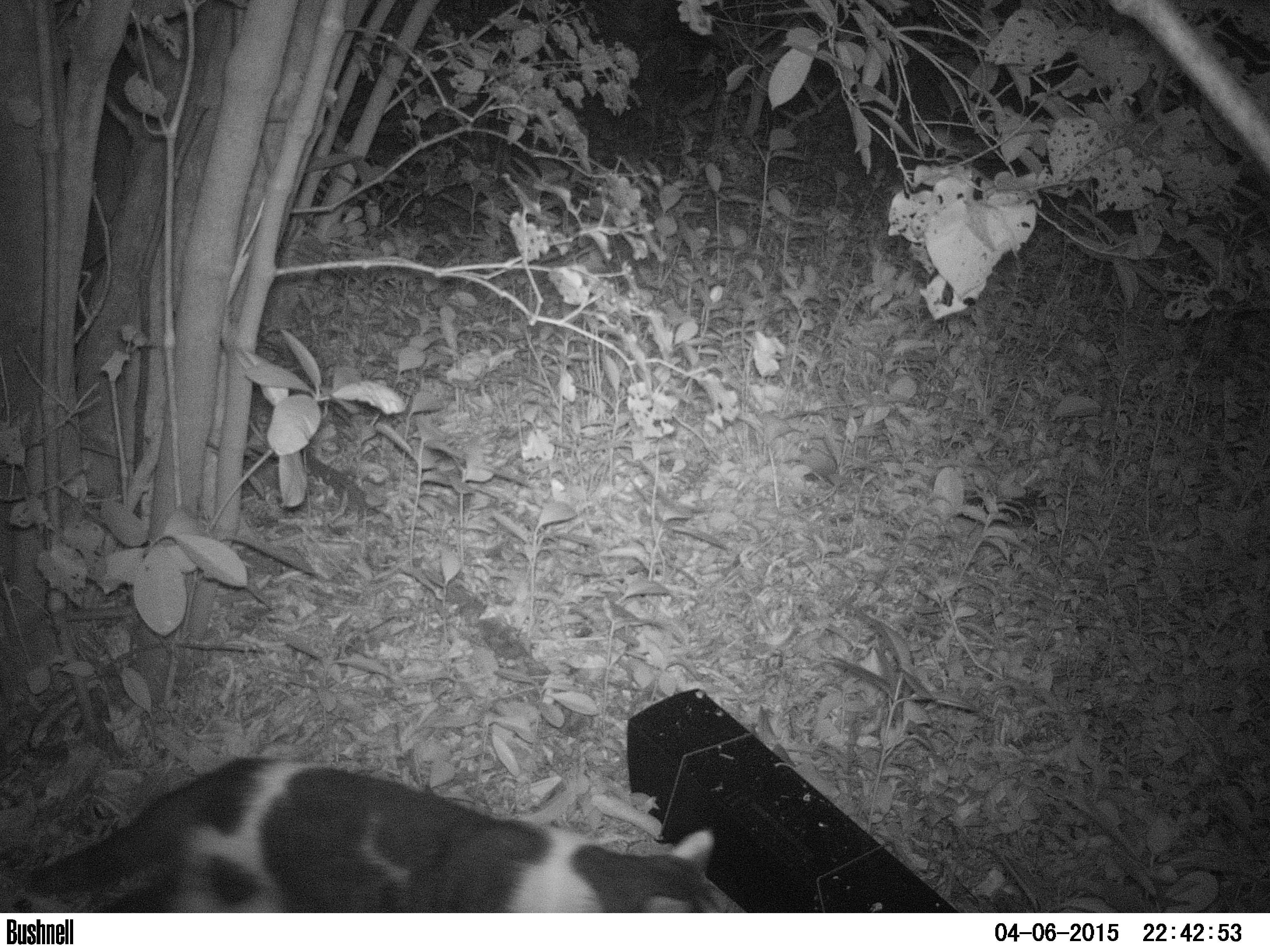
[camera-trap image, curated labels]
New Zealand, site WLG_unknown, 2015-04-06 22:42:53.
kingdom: Animalia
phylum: Chordata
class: Mammalia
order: Carnivora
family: Felidae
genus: Felis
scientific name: Felis catus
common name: domestic cat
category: cat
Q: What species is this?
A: Cat (domestic cat) (Felis catus).